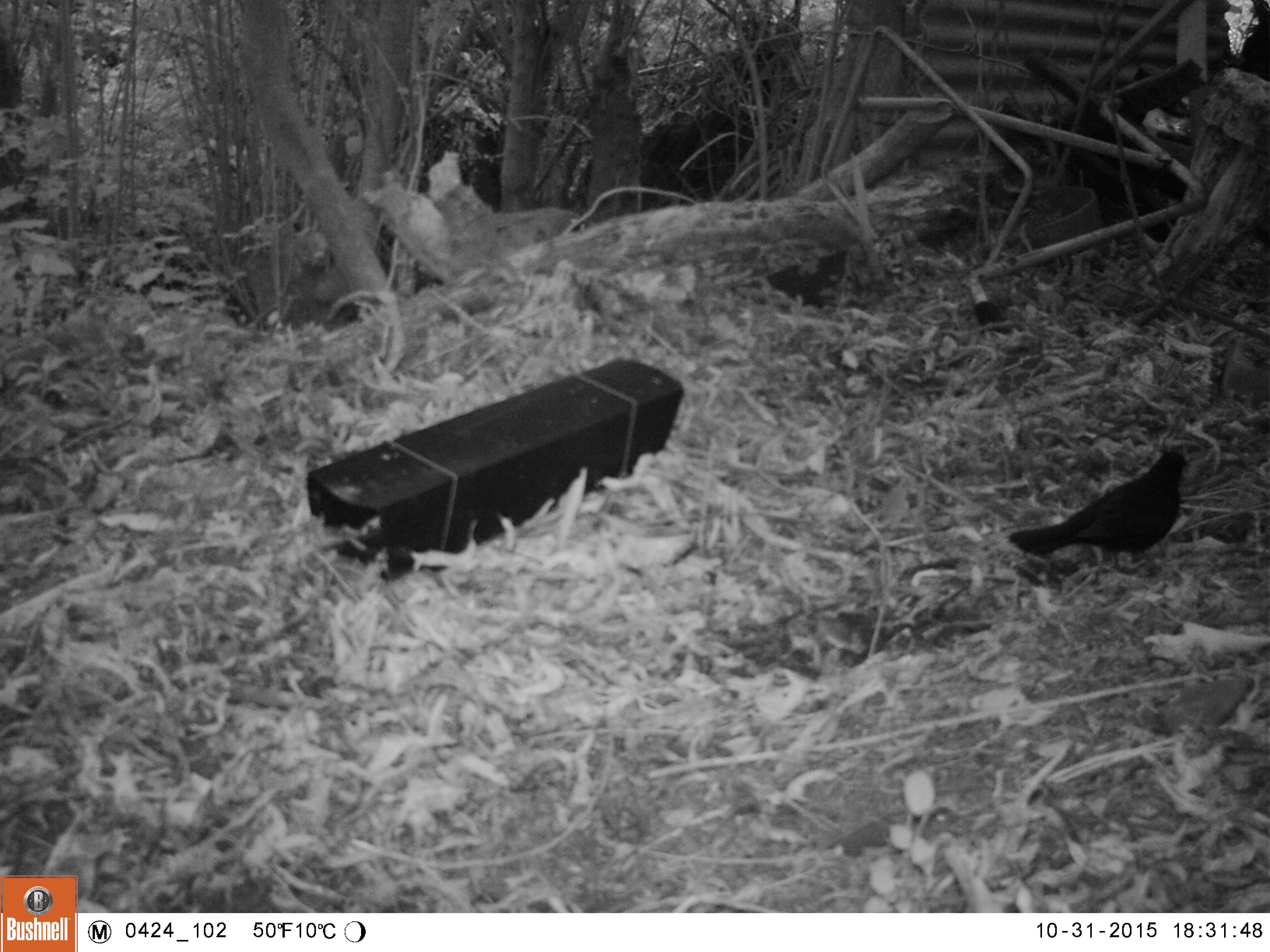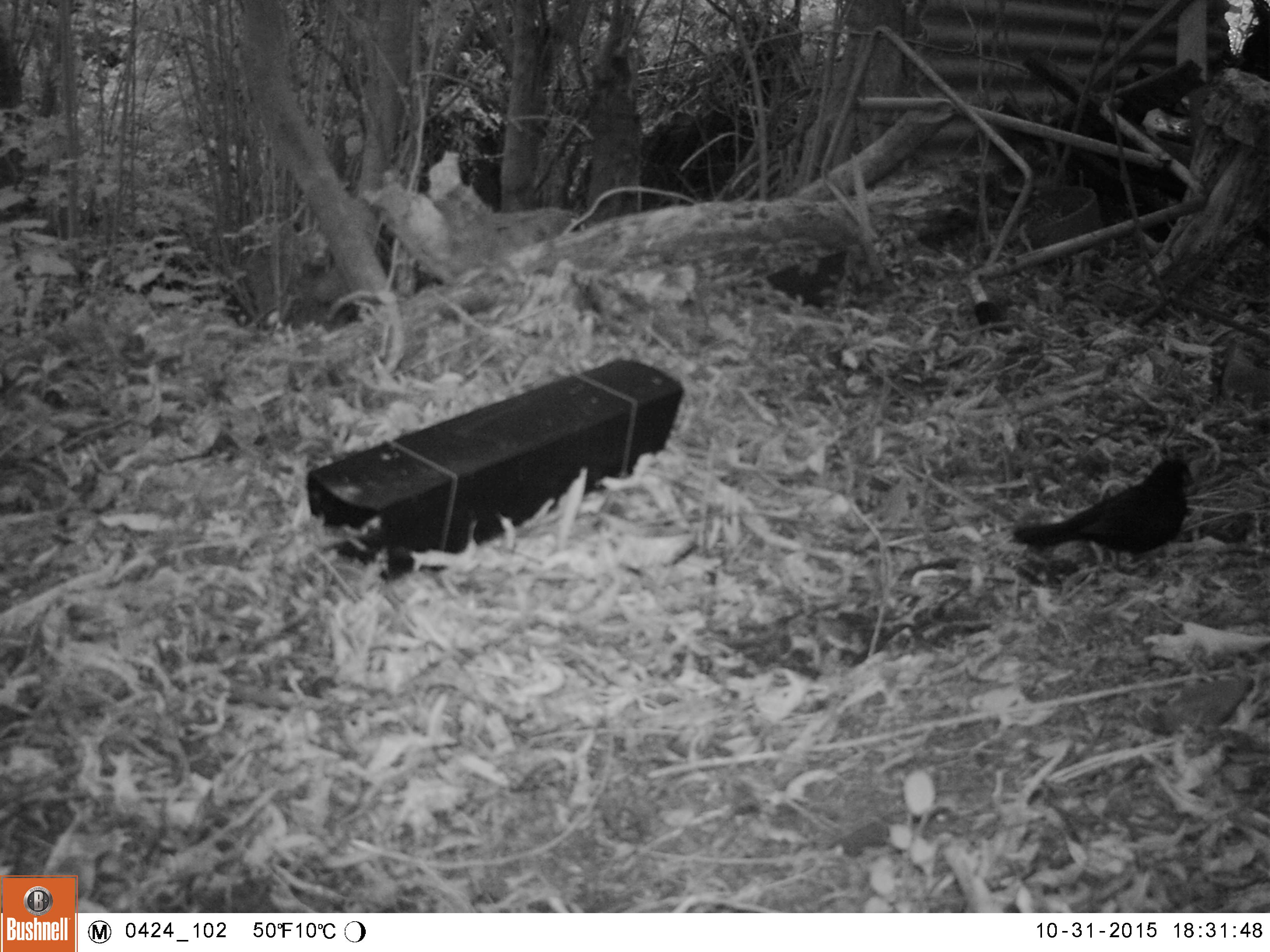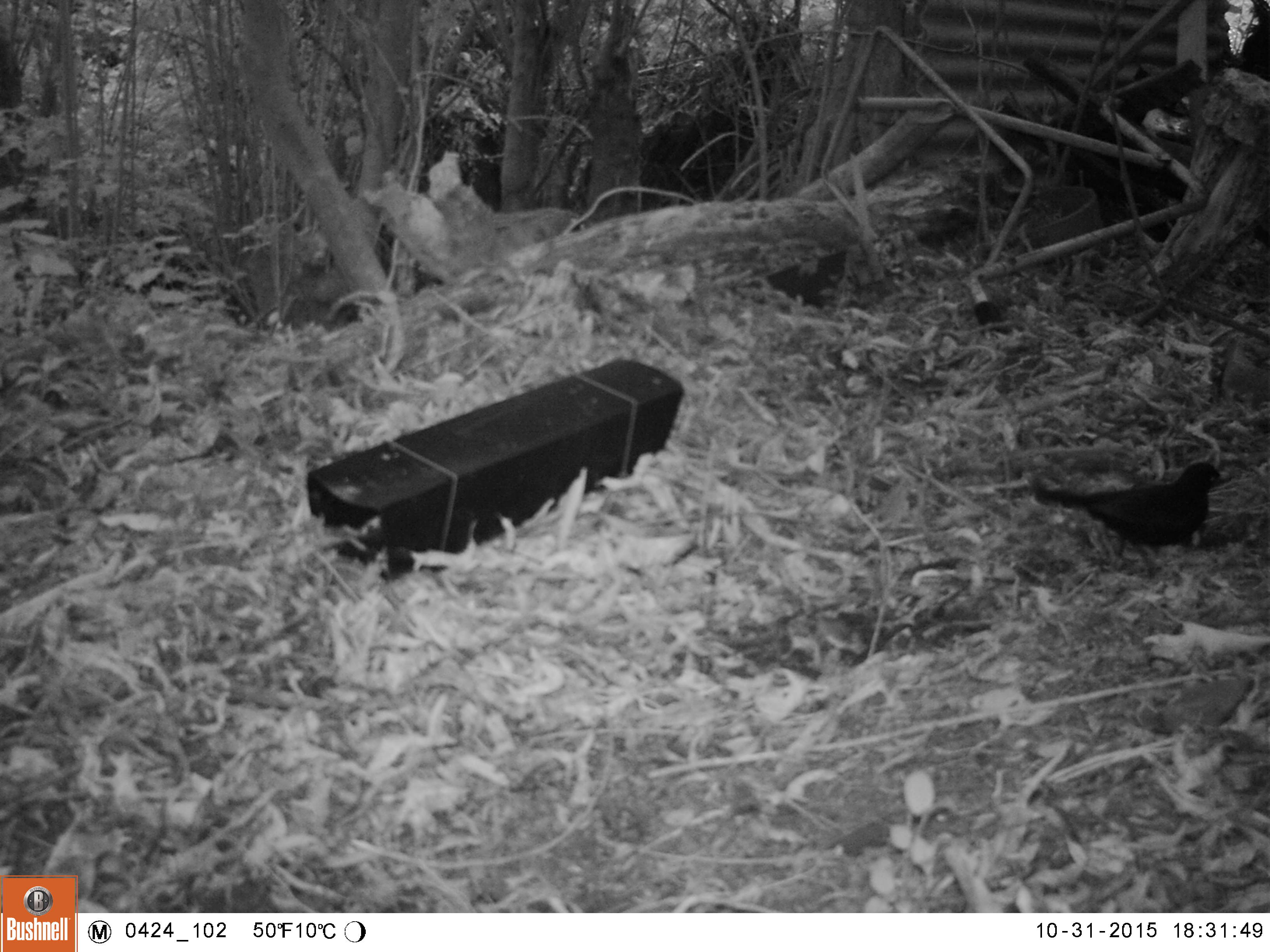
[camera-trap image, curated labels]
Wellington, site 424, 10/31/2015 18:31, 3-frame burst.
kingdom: Animalia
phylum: Chordata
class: Aves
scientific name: Aves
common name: bird